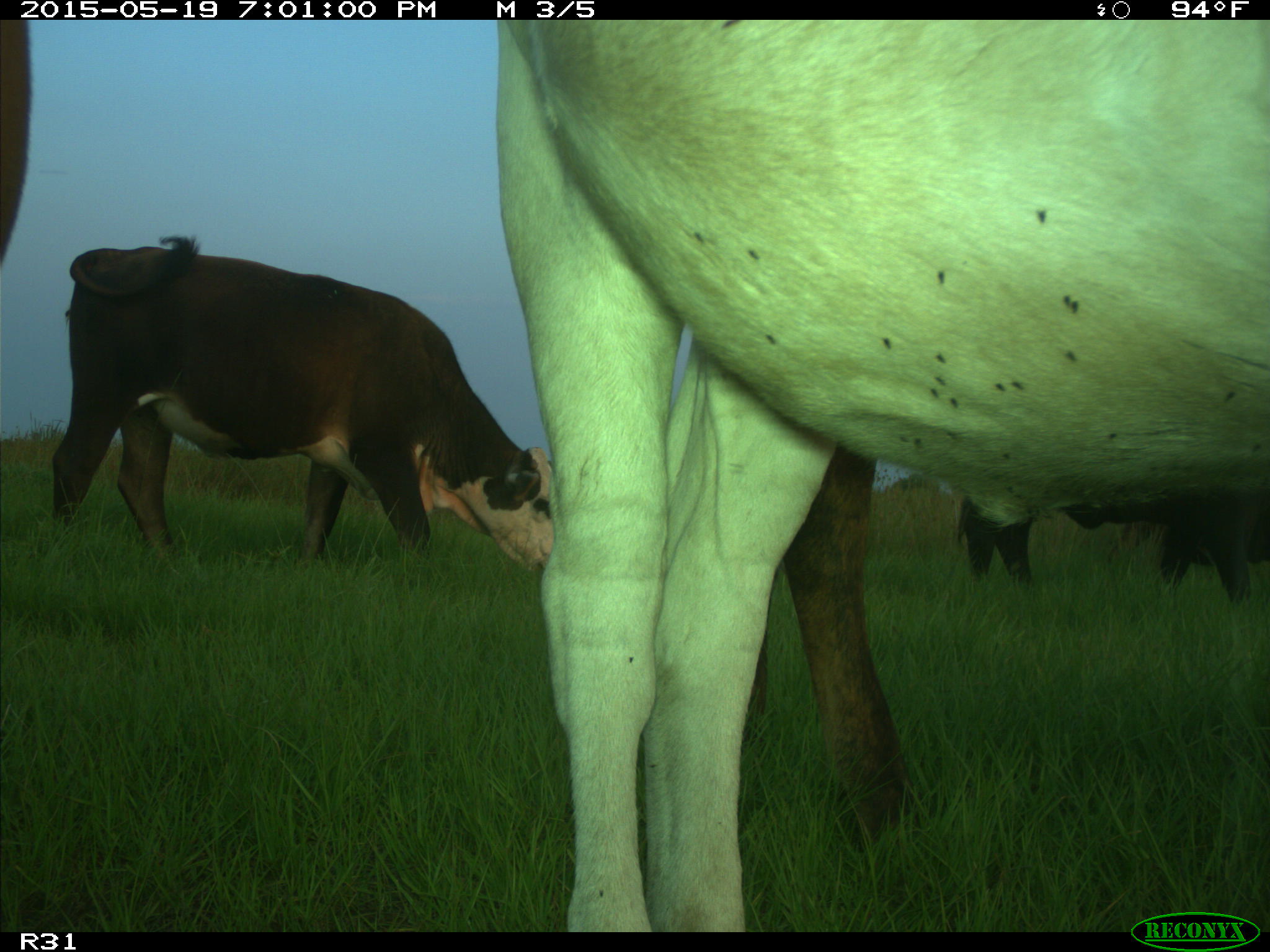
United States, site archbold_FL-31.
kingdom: Animalia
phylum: Chordata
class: Mammalia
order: Artiodactyla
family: Bovidae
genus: Bos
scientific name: Bos taurus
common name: domestic cow